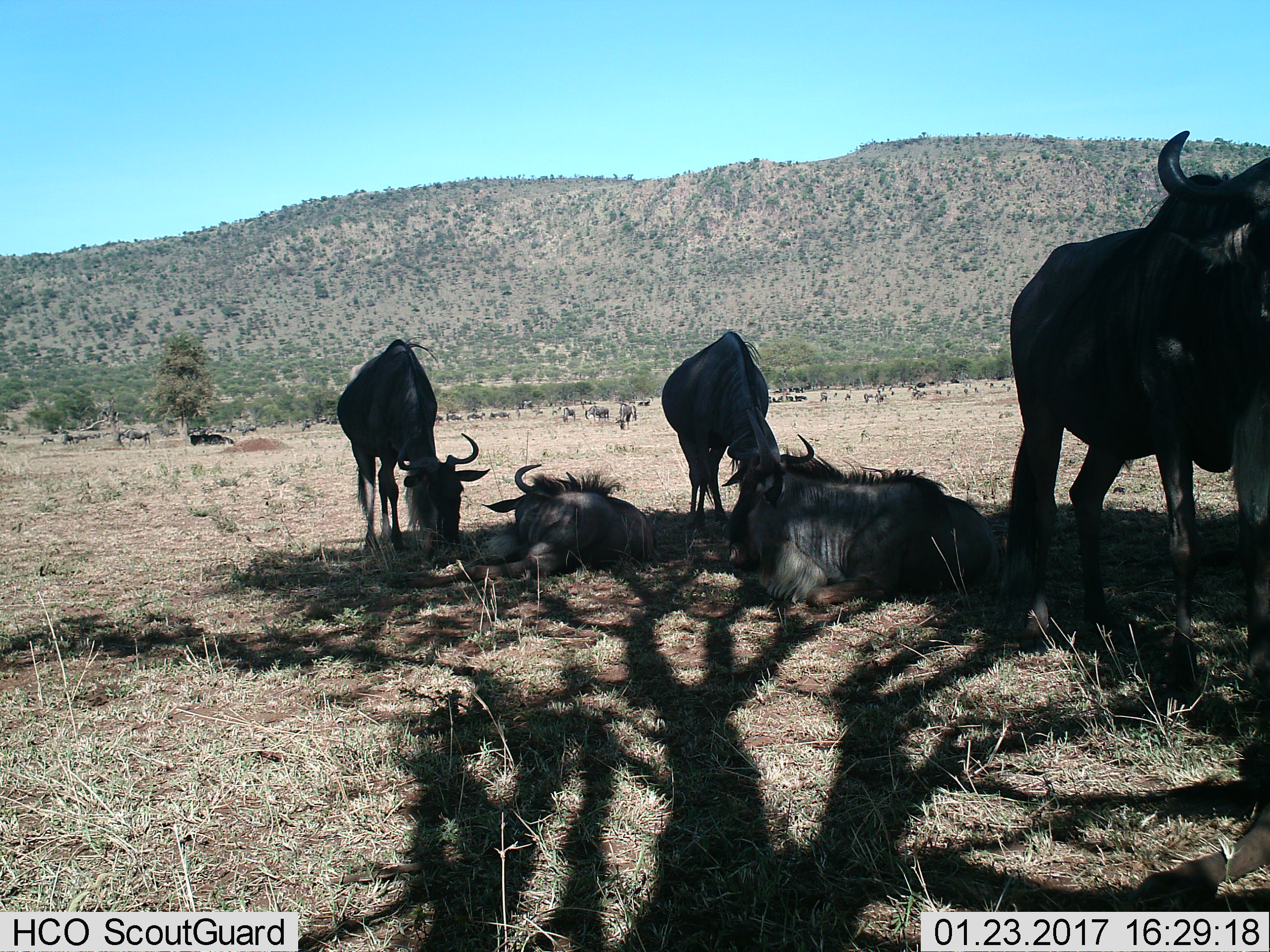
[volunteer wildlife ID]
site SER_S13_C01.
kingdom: Animalia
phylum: Chordata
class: Mammalia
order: Artiodactyla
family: Bovidae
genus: Connochaetes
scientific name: Connochaetes taurinus taurinus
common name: blue wildebeest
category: wildebeestblue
Wildebeestblue (blue wildebeest) (Connochaetes taurinus taurinus), count 51+. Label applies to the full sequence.